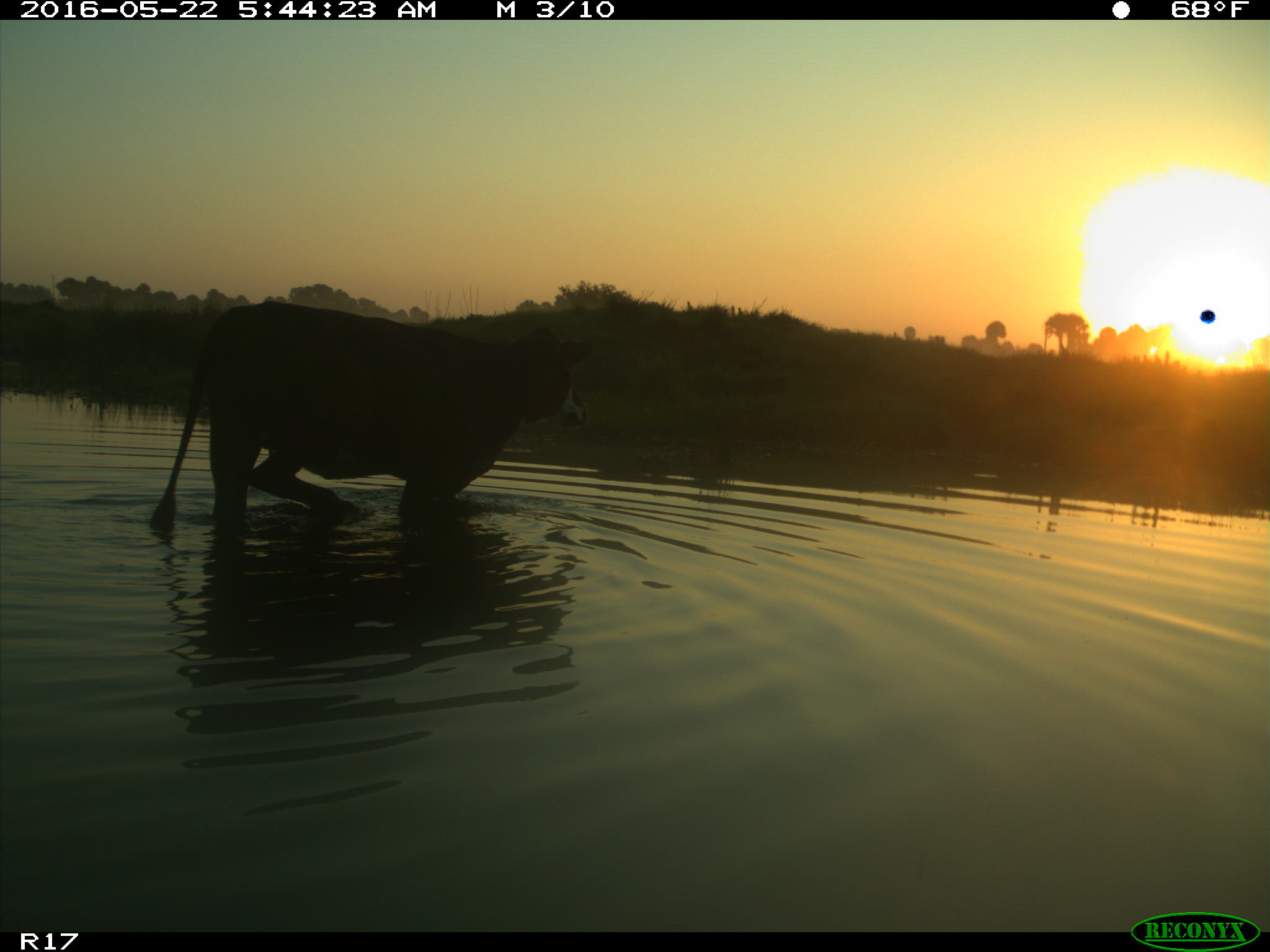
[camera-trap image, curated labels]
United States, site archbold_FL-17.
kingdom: Animalia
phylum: Chordata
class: Mammalia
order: Artiodactyla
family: Bovidae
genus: Bos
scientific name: Bos taurus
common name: domestic cow